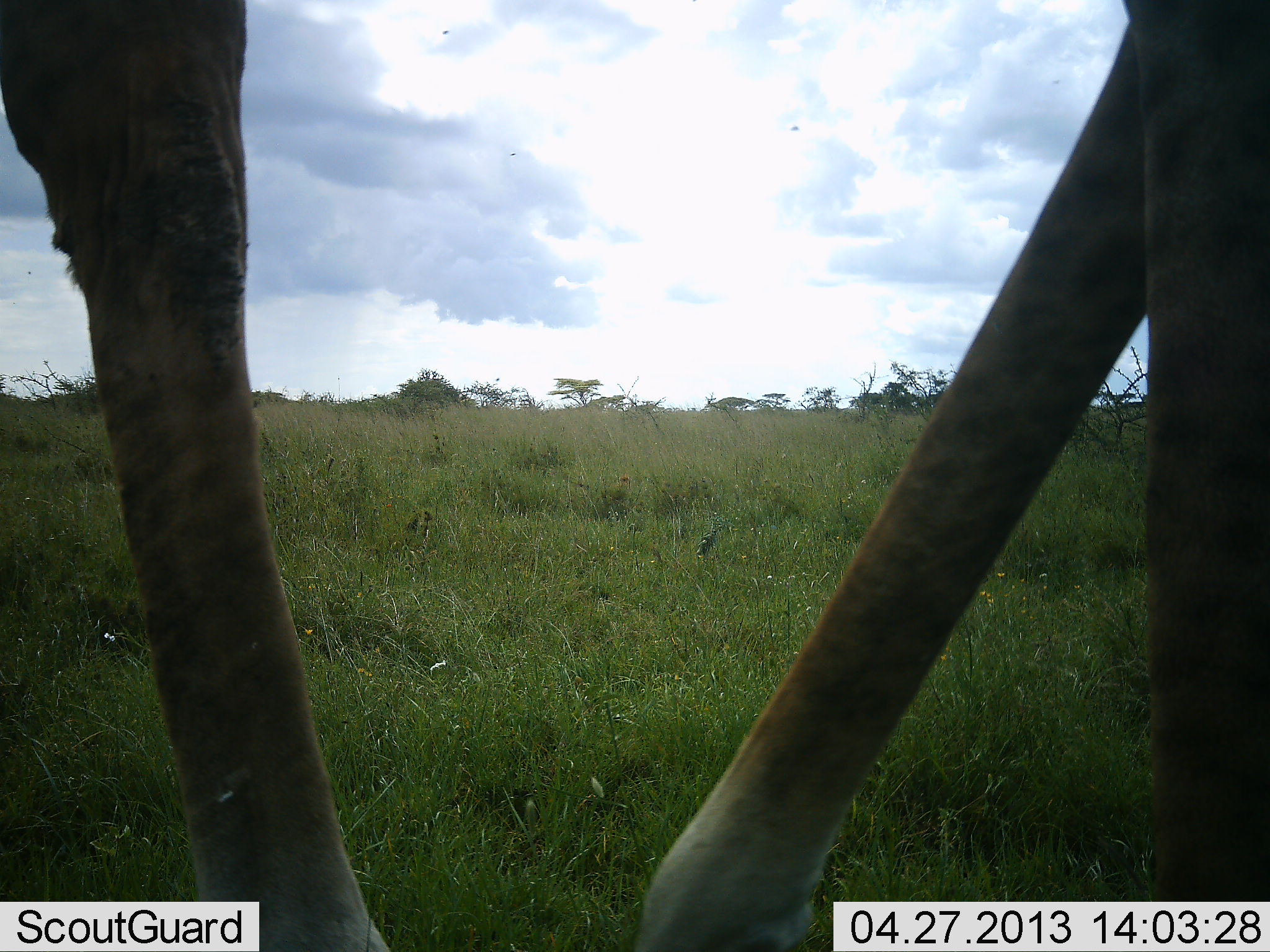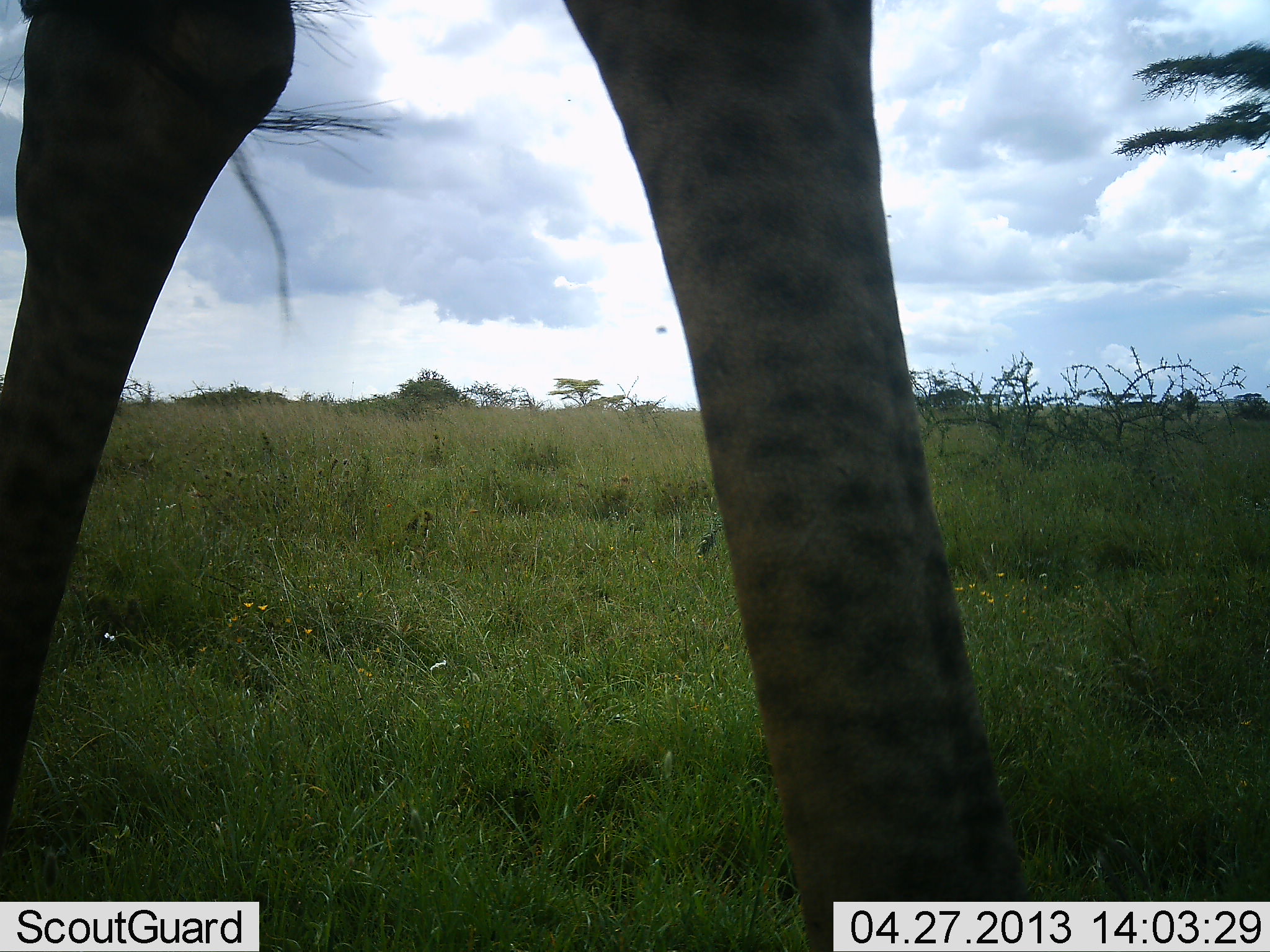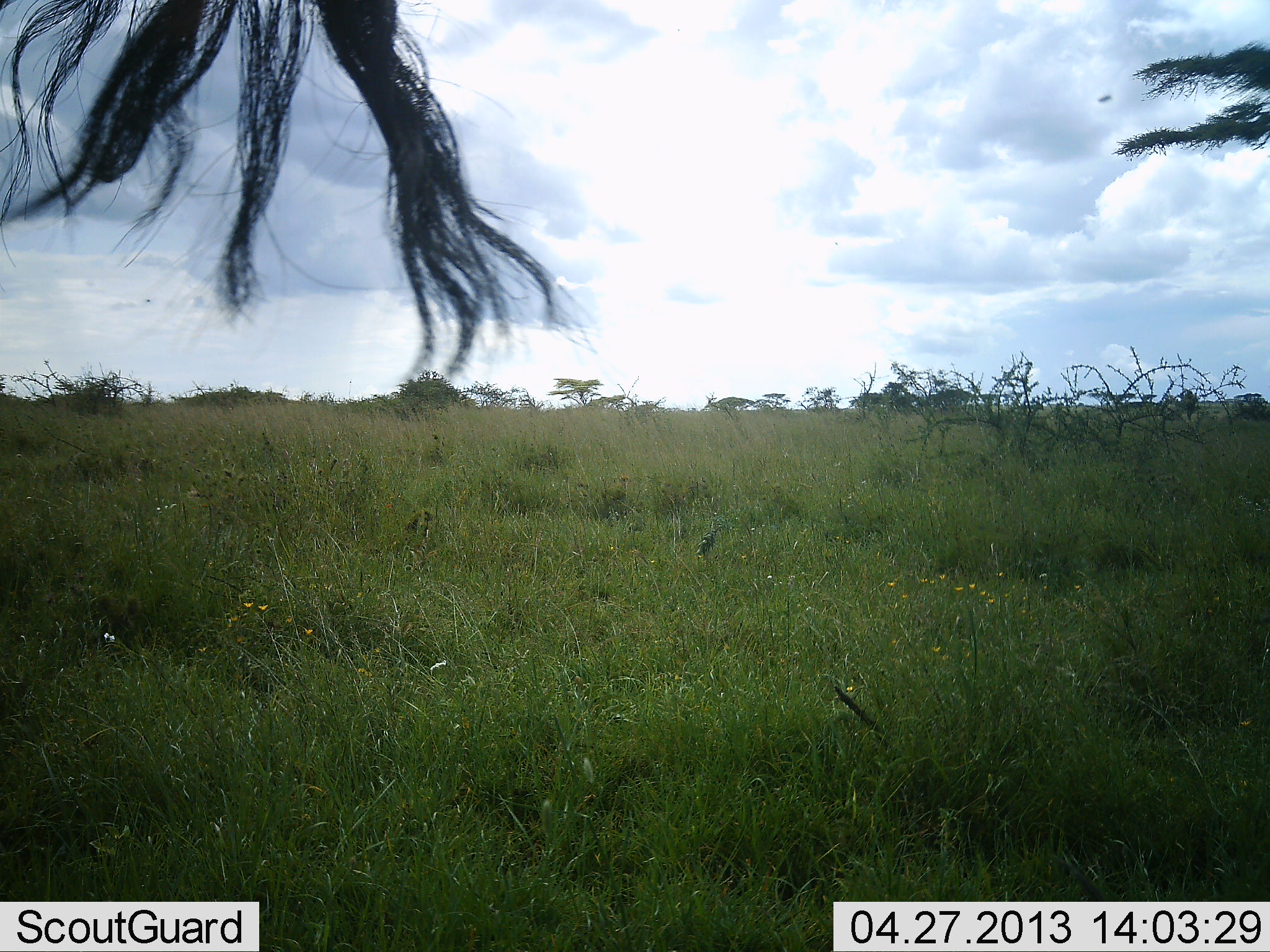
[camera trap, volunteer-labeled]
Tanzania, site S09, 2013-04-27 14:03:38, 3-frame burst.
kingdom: Animalia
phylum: Chordata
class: Mammalia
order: Artiodactyla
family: Giraffidae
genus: Giraffa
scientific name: Giraffa camelopardalis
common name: giraffe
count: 1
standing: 25%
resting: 0%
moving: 75%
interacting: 0%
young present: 0%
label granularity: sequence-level